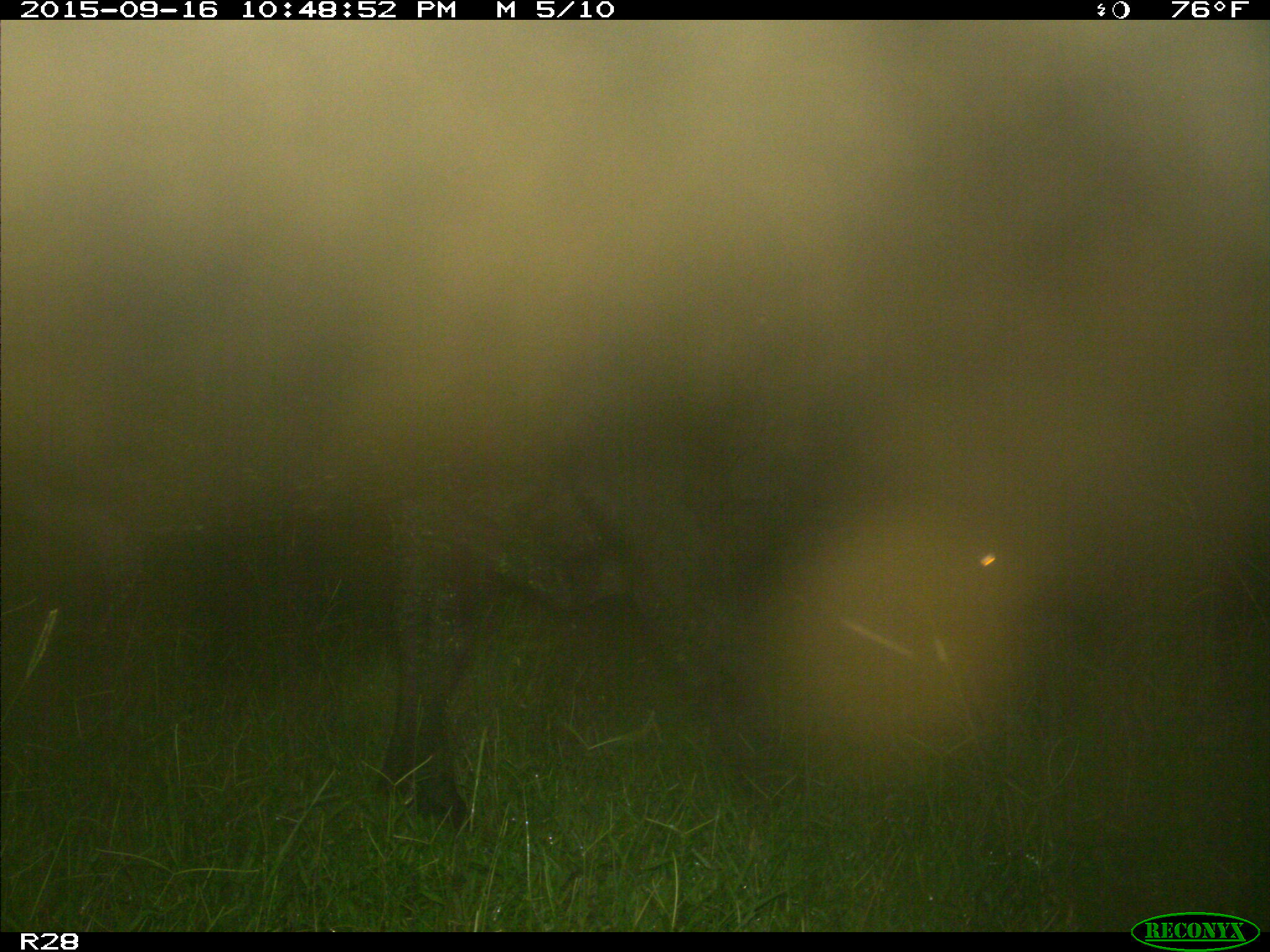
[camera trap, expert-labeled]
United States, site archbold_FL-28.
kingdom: Animalia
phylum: Chordata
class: Mammalia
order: Artiodactyla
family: Bovidae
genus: Bos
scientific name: Bos taurus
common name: domestic cow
Bos taurus (domestic cow).